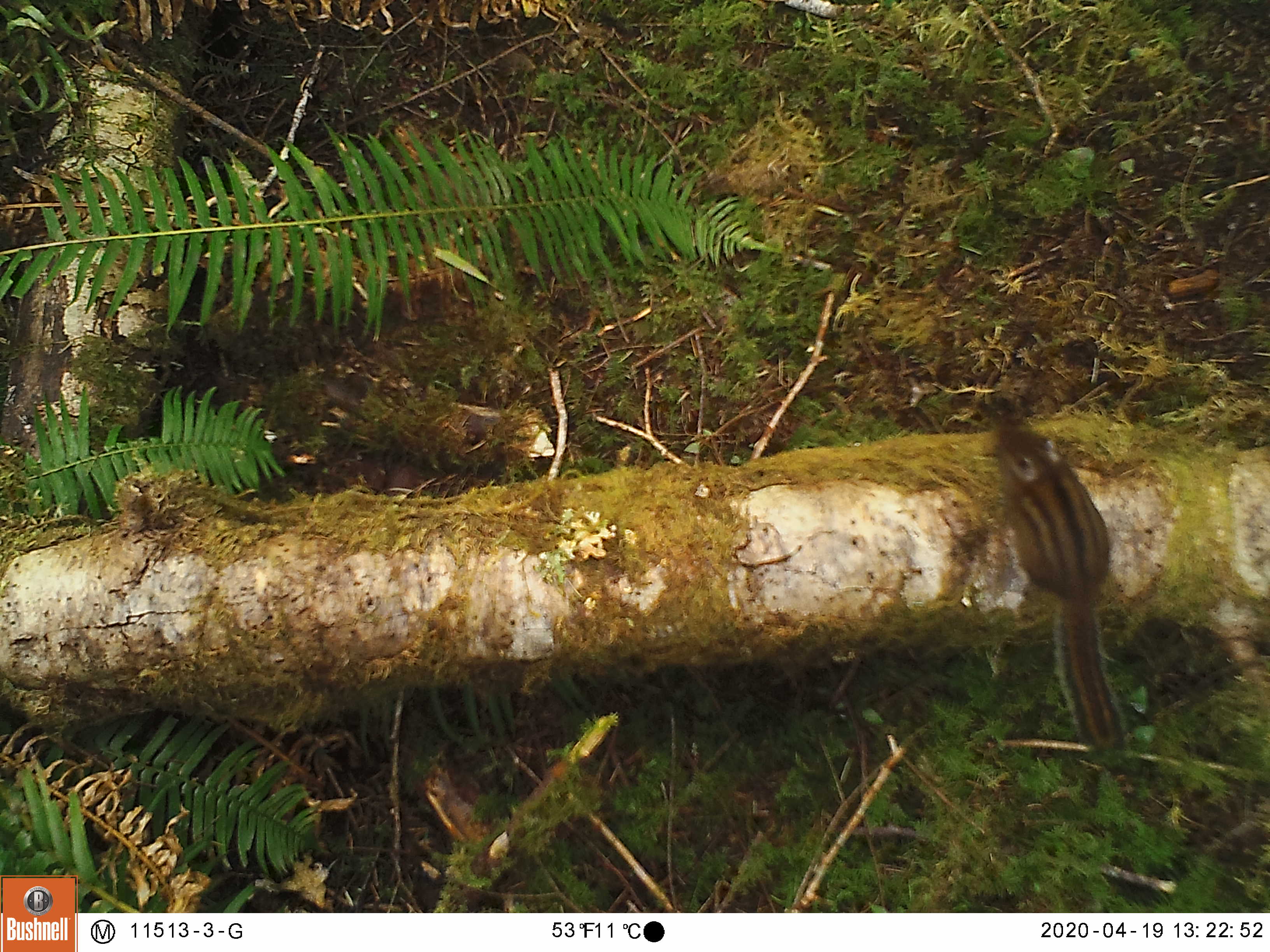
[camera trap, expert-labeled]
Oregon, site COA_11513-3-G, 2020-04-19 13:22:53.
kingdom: Animalia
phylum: Chordata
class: Mammalia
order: Rodentia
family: Sciuridae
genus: Neotamias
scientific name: Neotamias townsendii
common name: townsend's chipmunk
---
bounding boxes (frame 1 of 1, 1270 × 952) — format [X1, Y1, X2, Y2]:
townsend's chipmunk: [984, 402, 1143, 772]